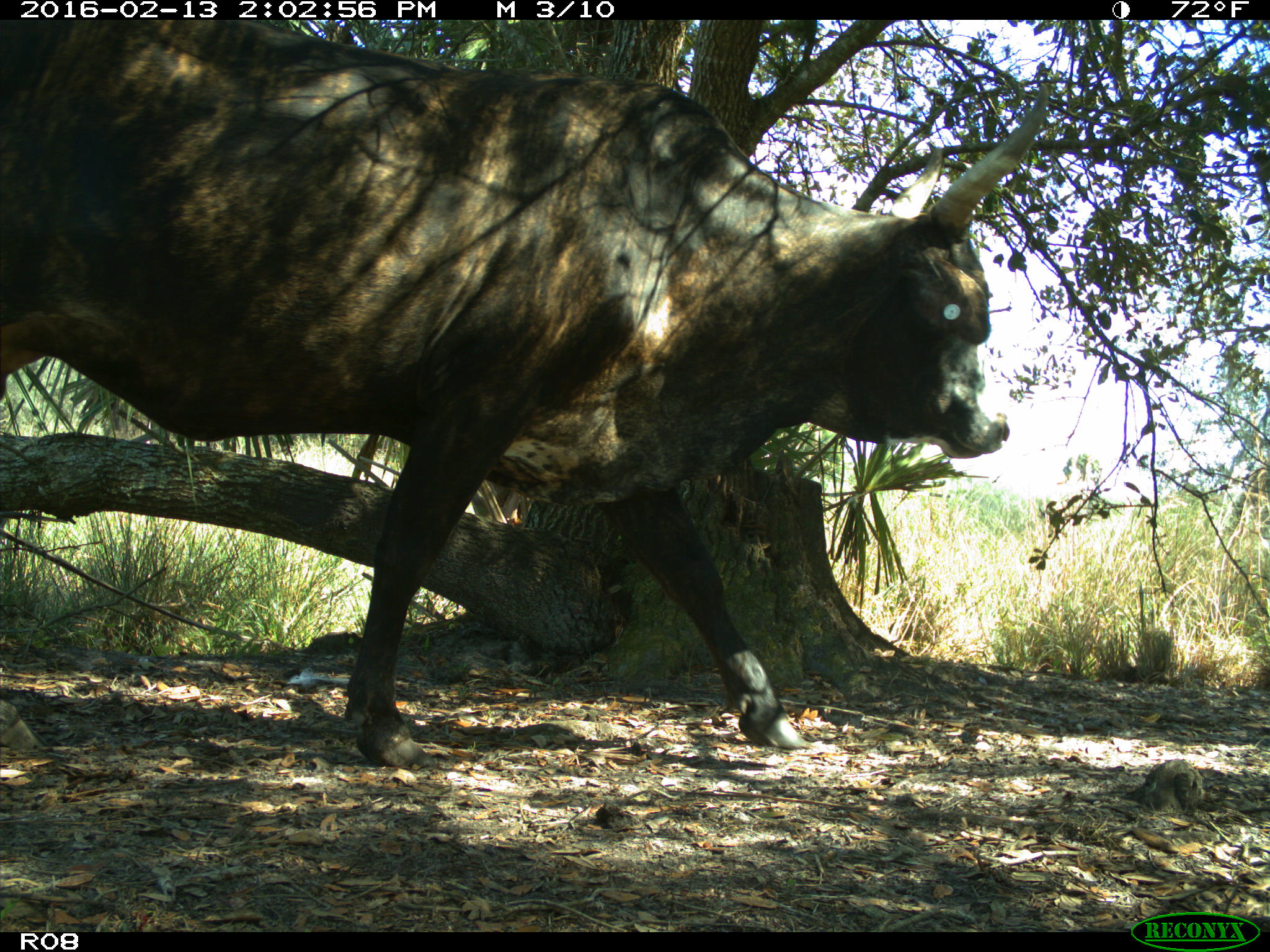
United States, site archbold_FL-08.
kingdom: Animalia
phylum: Chordata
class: Mammalia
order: Artiodactyla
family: Bovidae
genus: Bos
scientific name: Bos taurus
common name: domestic cow